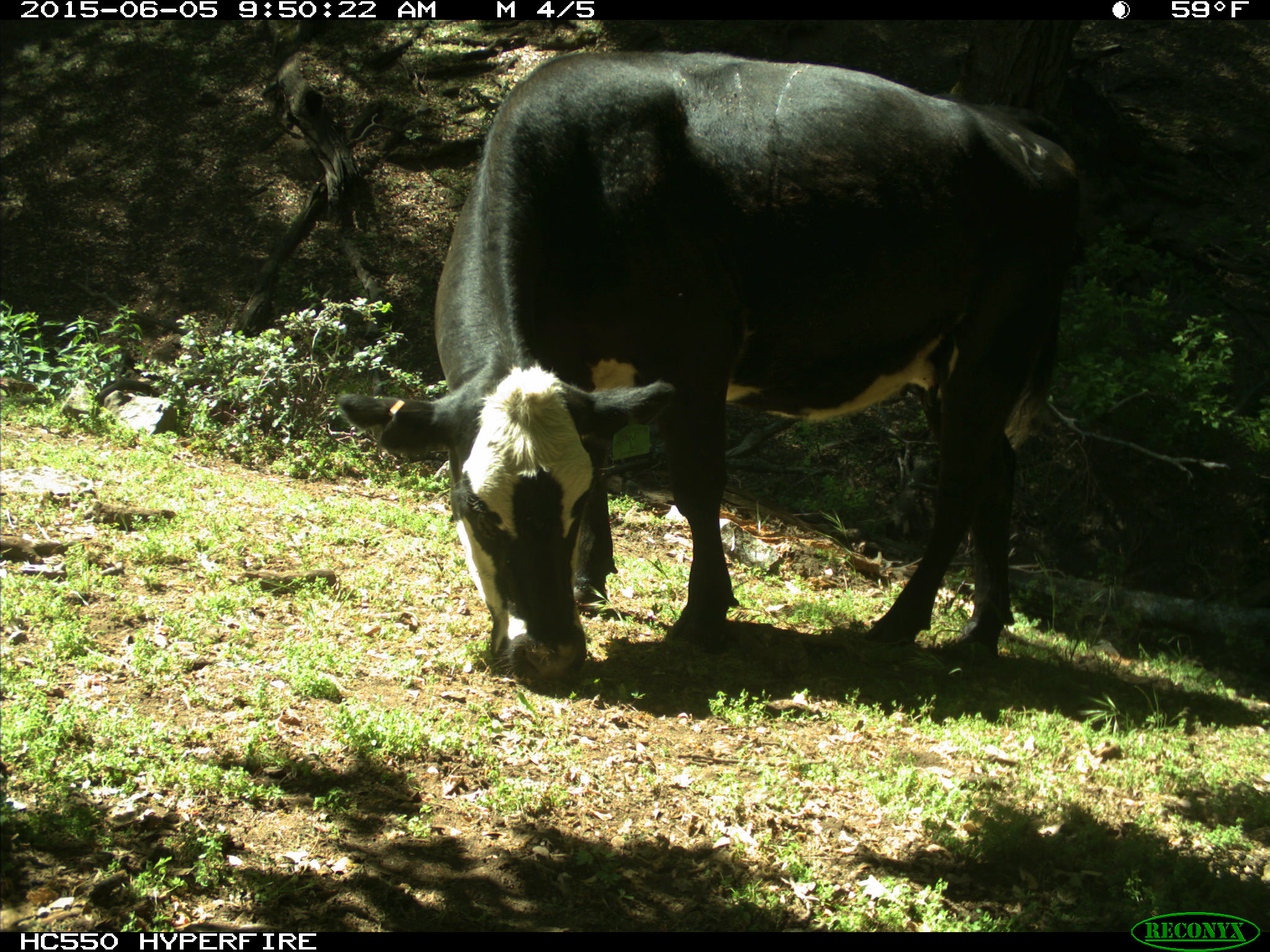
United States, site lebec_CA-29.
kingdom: Animalia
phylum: Chordata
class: Mammalia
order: Artiodactyla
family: Bovidae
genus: Bos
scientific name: Bos taurus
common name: domestic cow